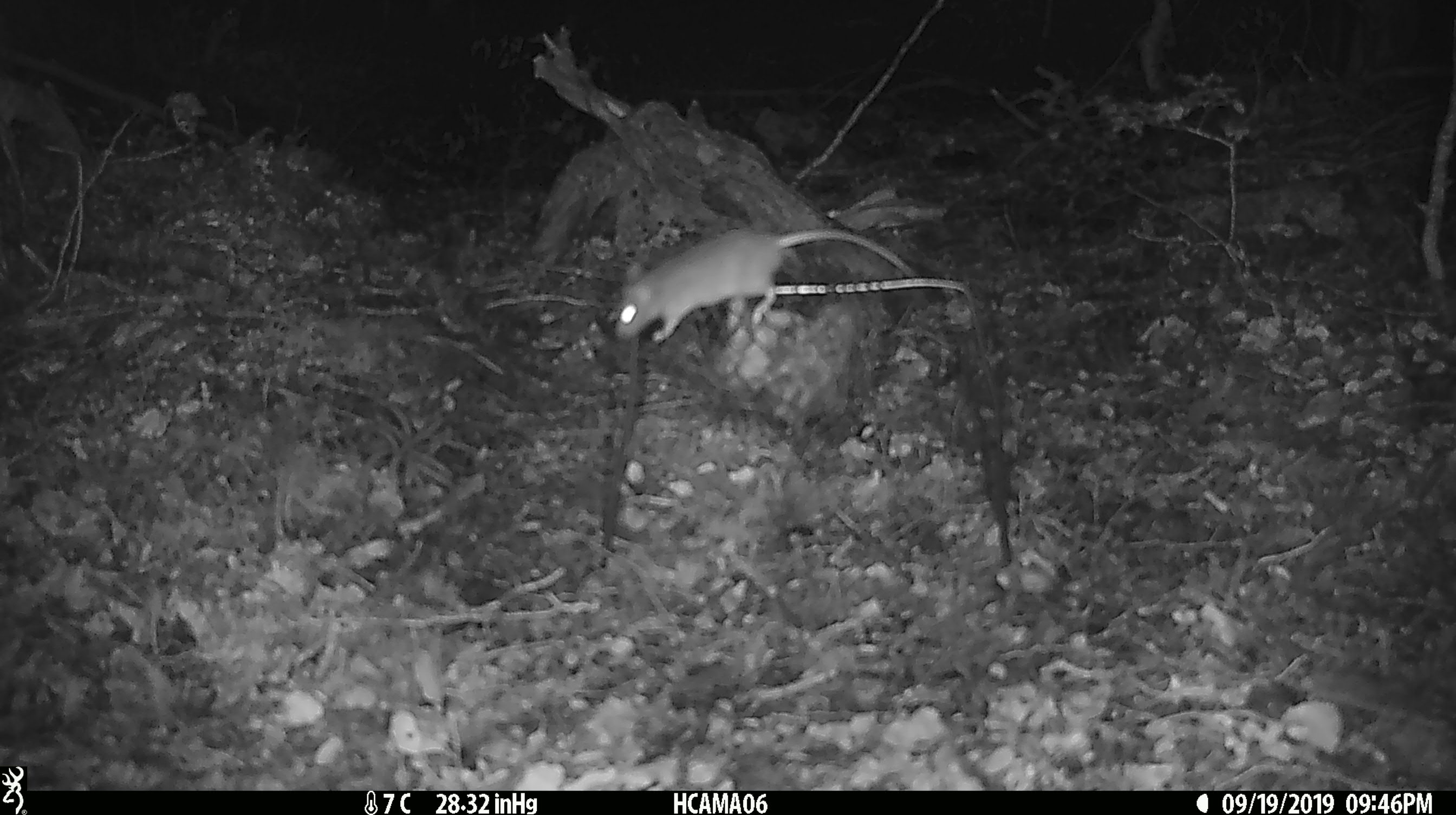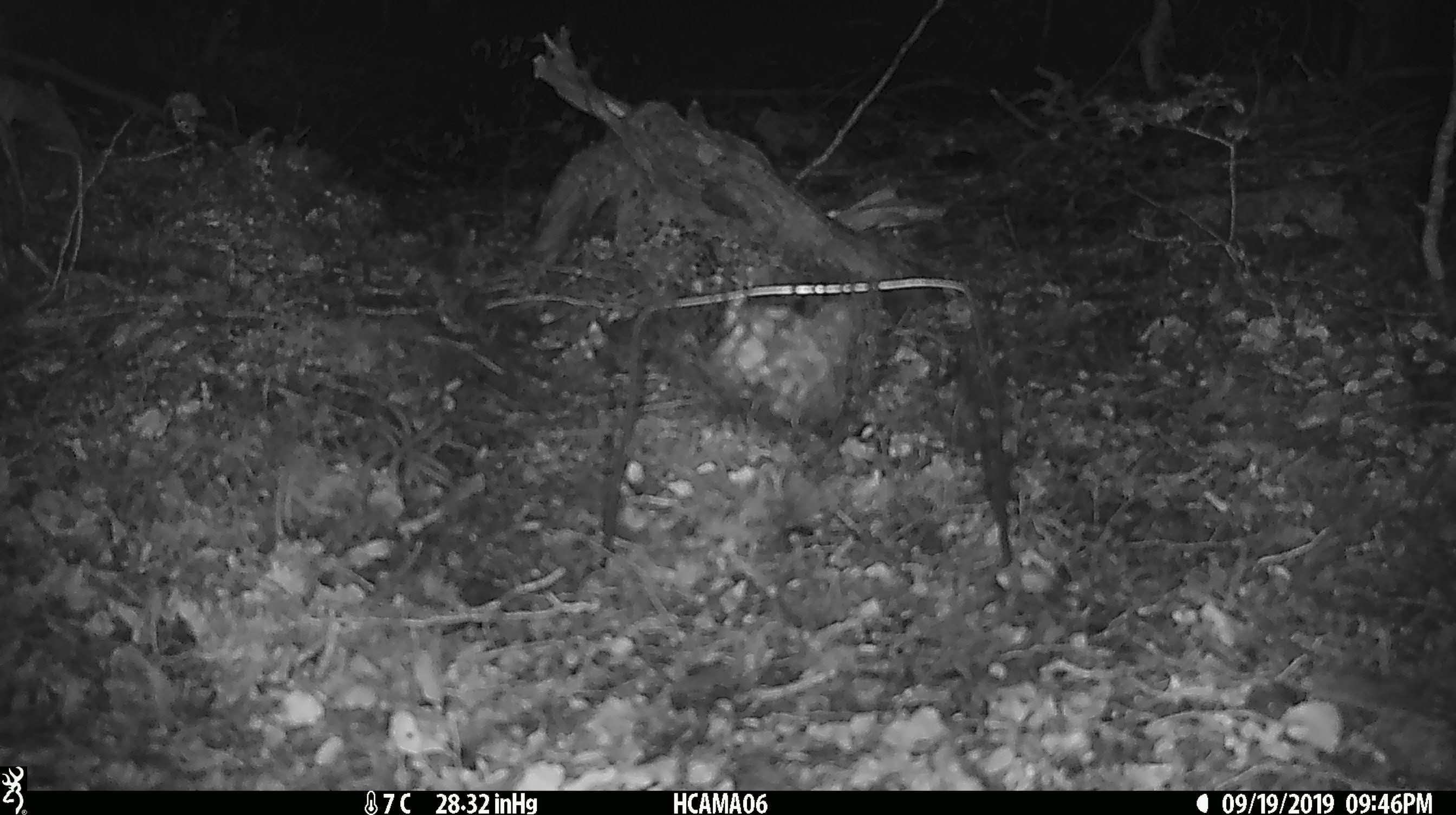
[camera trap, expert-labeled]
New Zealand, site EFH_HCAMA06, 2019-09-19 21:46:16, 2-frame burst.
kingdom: Animalia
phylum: Chordata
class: Mammalia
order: Rodentia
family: Muridae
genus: Mus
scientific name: Mus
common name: mouse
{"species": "mouse (Mus)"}